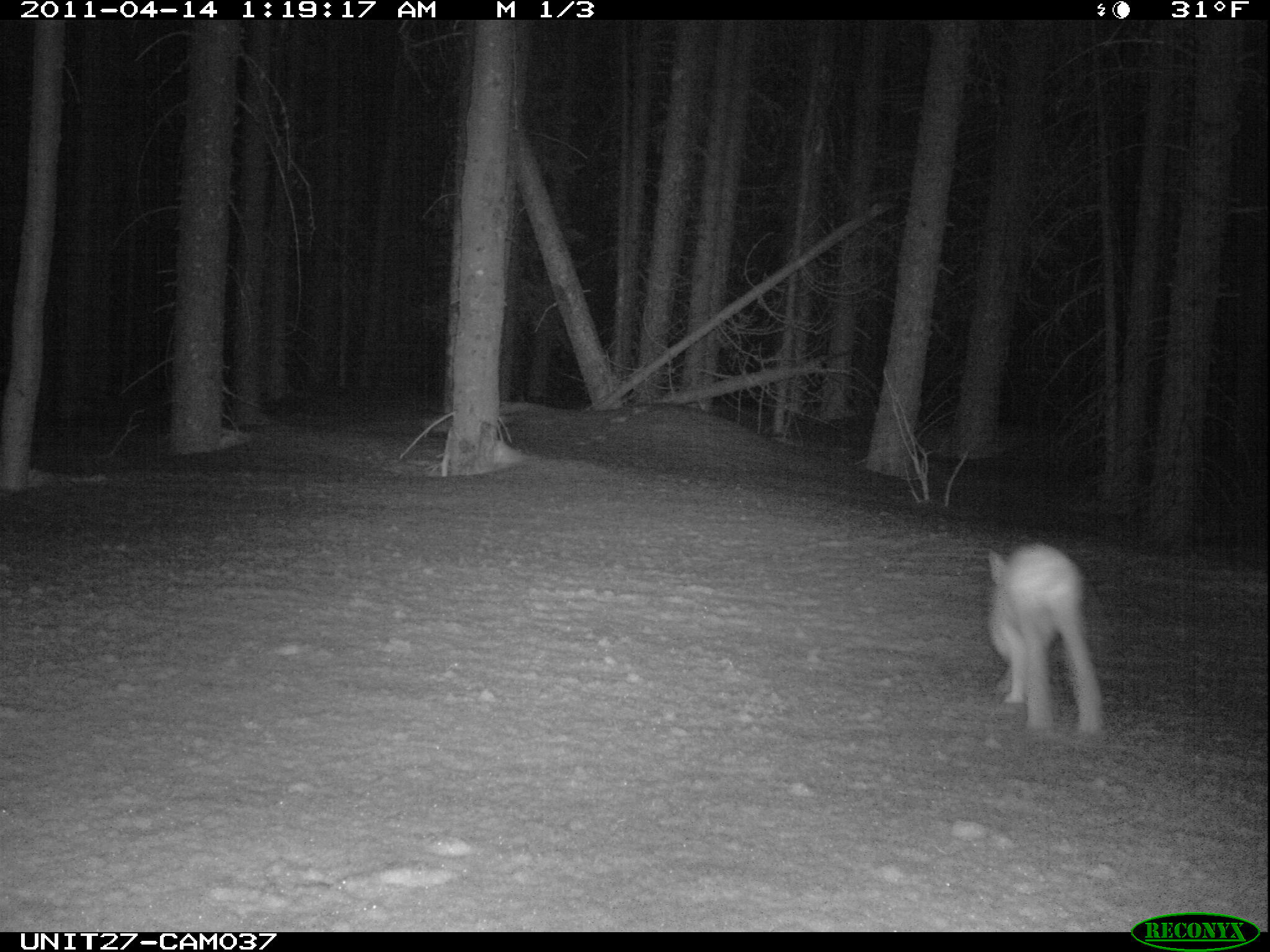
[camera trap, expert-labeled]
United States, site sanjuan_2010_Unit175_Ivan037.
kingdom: Animalia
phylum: Chordata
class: Mammalia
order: Lagomorpha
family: Leporidae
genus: Lepus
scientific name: Lepus americanus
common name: snowshoe hare